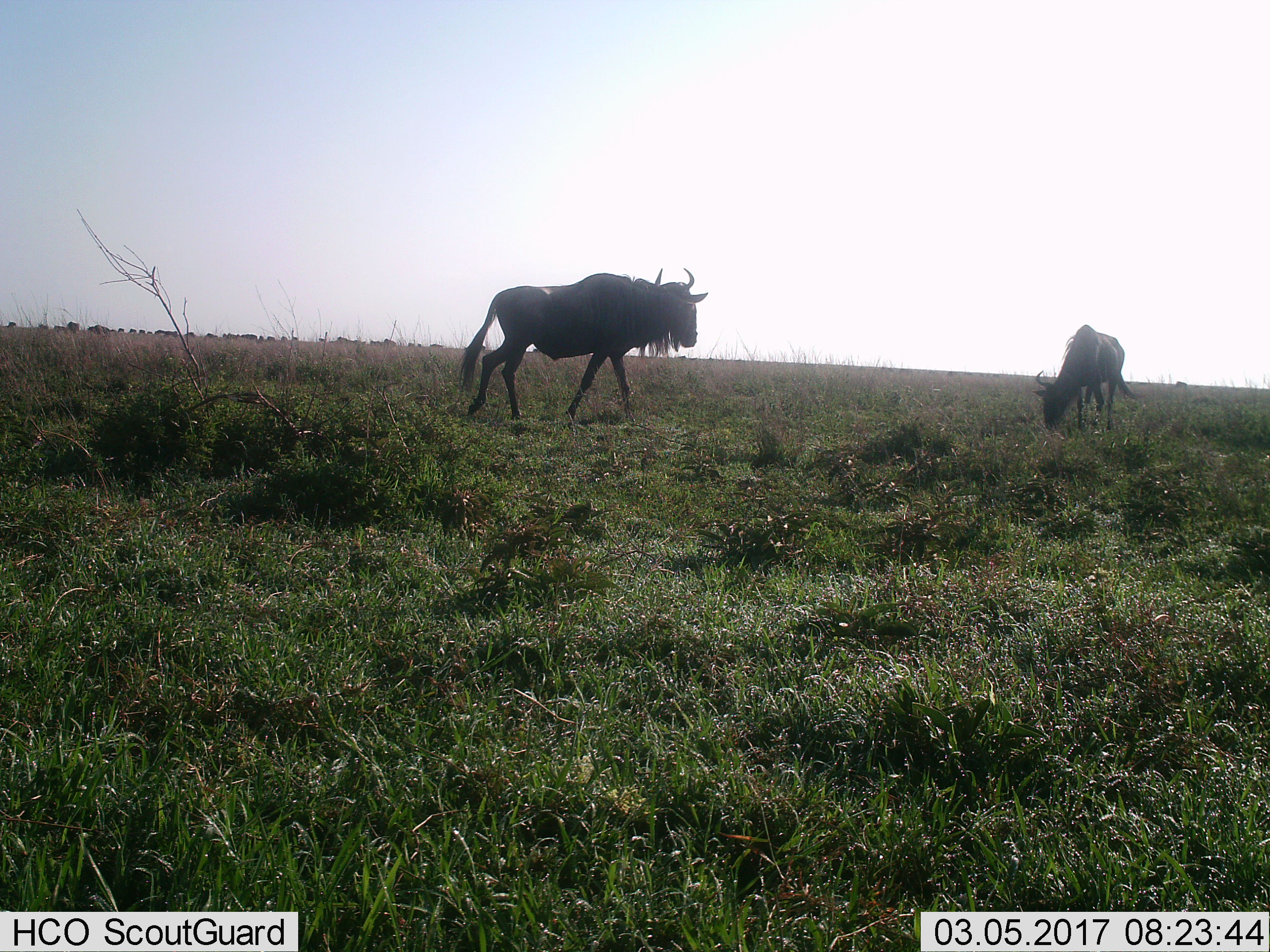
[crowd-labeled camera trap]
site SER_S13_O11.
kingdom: Animalia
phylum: Chordata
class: Mammalia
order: Artiodactyla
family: Bovidae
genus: Connochaetes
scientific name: Connochaetes taurinus taurinus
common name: blue wildebeest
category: wildebeestblue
Wildebeestblue (blue wildebeest) (Connochaetes taurinus taurinus), count 2. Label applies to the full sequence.